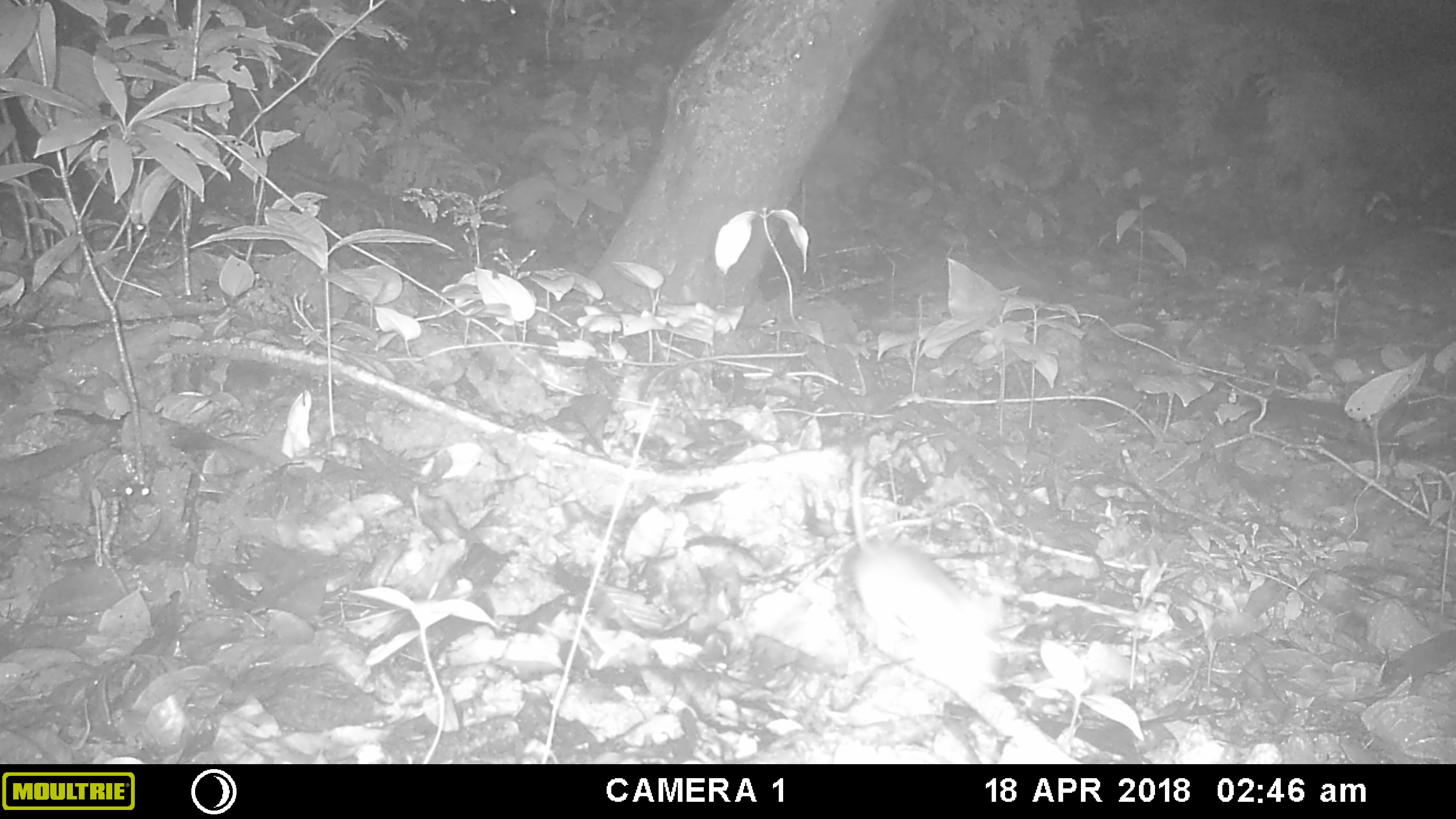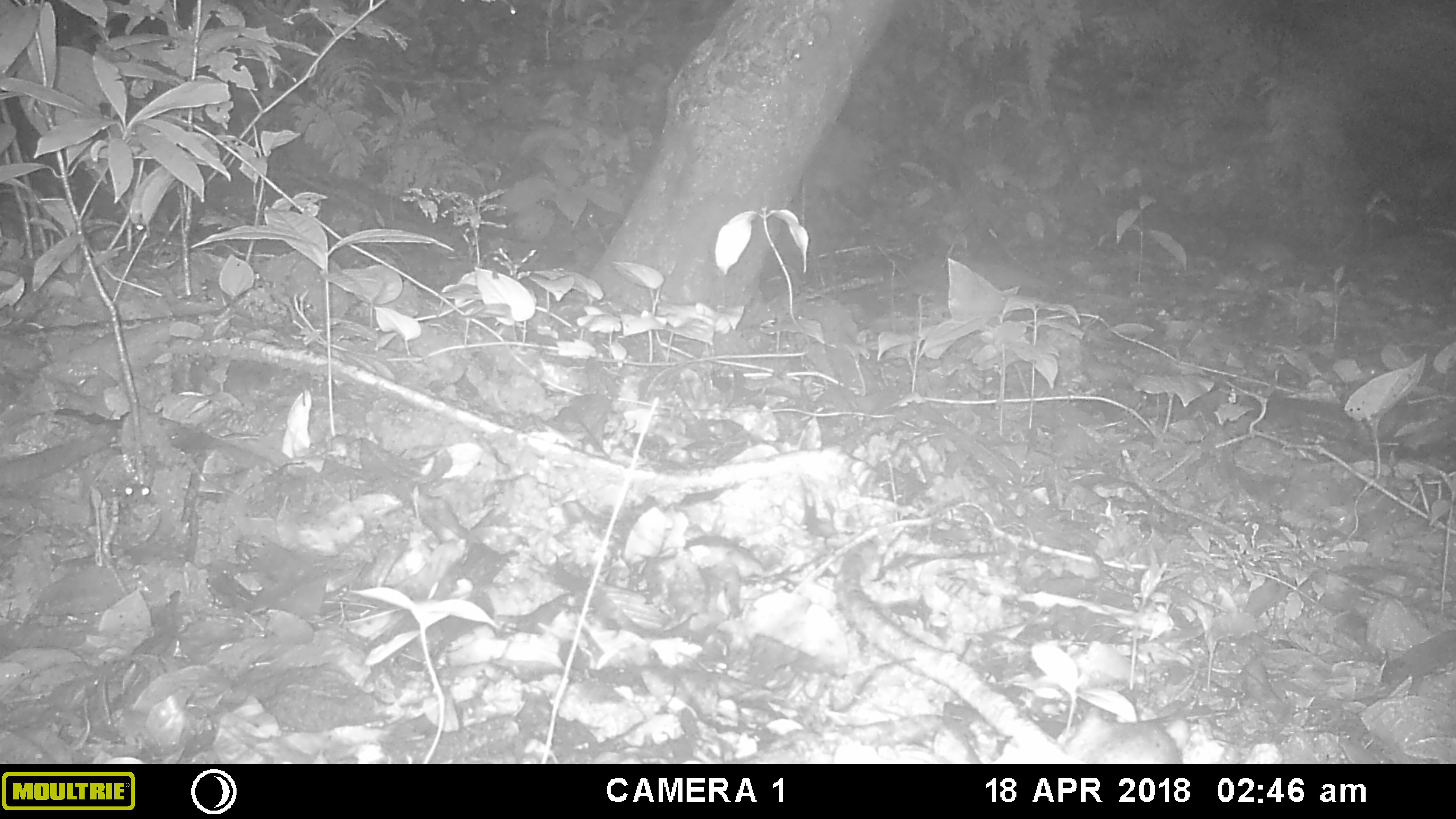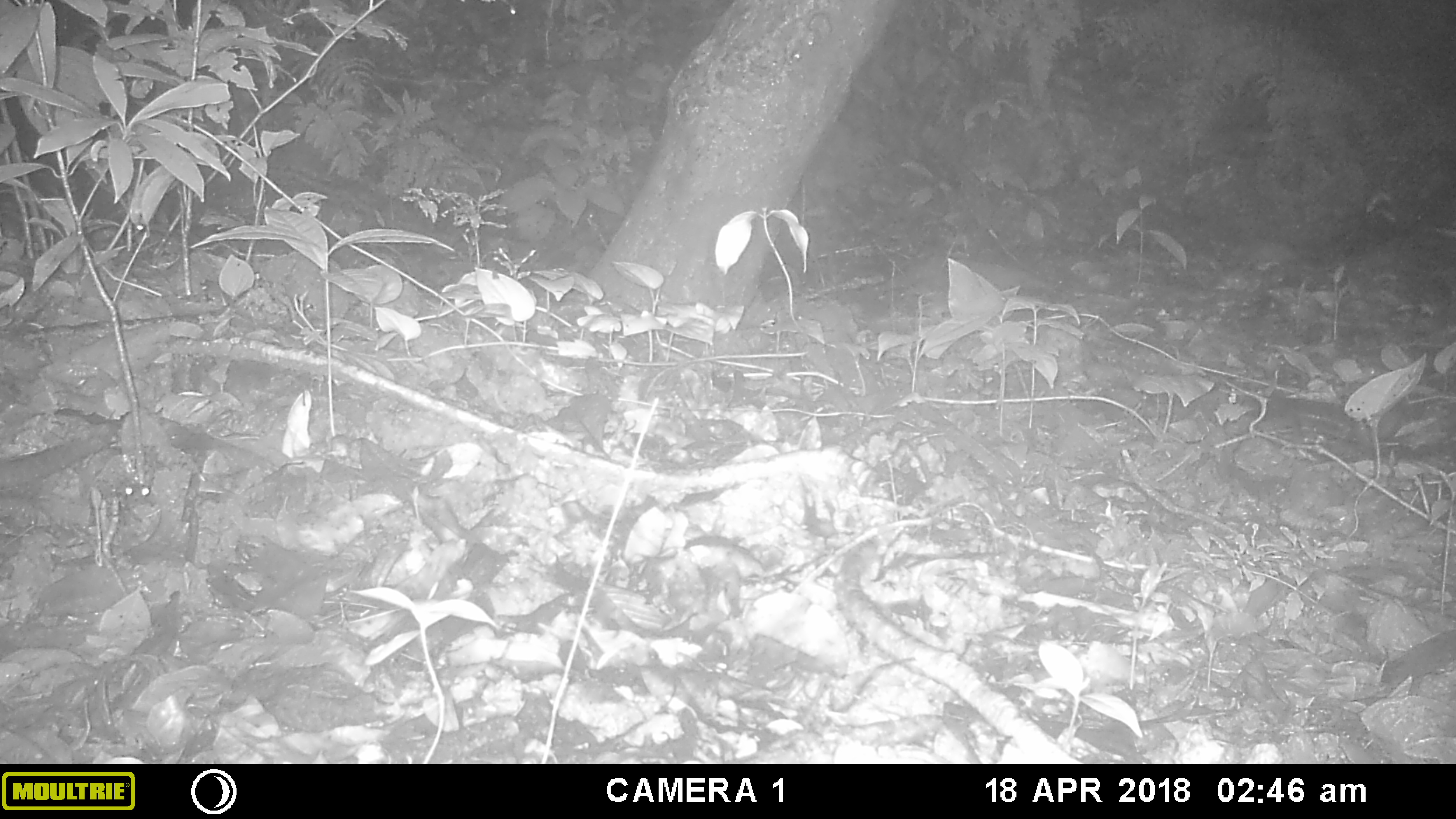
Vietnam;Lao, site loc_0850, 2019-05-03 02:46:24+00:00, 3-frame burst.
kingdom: Animalia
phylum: Chordata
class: Mammalia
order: Rodentia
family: Muridae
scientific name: Muridae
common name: old-world mice and rats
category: unidentified murid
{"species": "unidentified murid (old-world mice and rats) (Muridae)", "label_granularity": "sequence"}